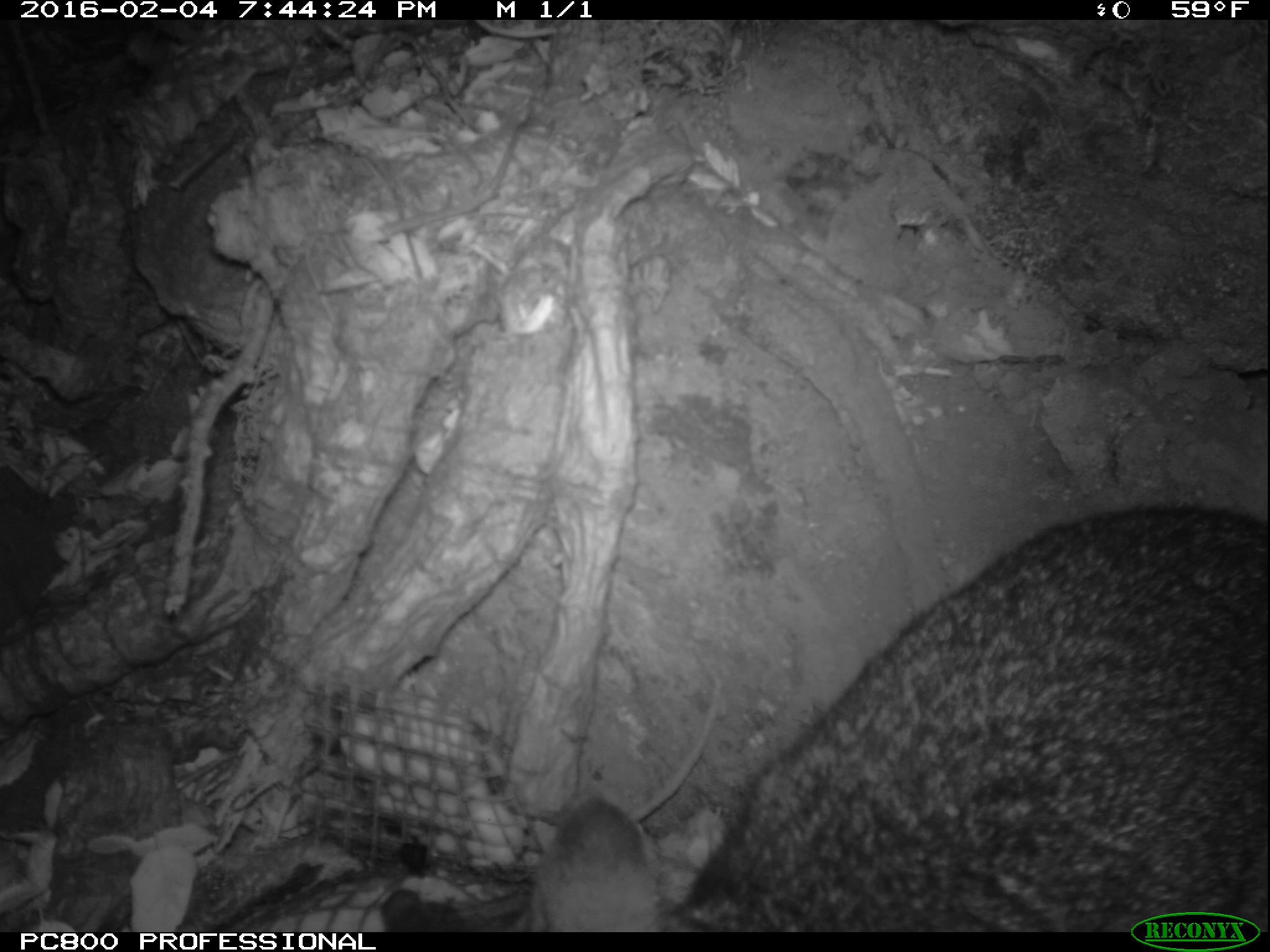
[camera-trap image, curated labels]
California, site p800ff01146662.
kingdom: Animalia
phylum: Chordata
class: Mammalia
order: Carnivora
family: Canidae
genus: Urocyon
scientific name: Urocyon littoralis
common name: island fox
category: fox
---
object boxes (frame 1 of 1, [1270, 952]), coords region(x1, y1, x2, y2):
fox: region(532, 506, 1268, 932)